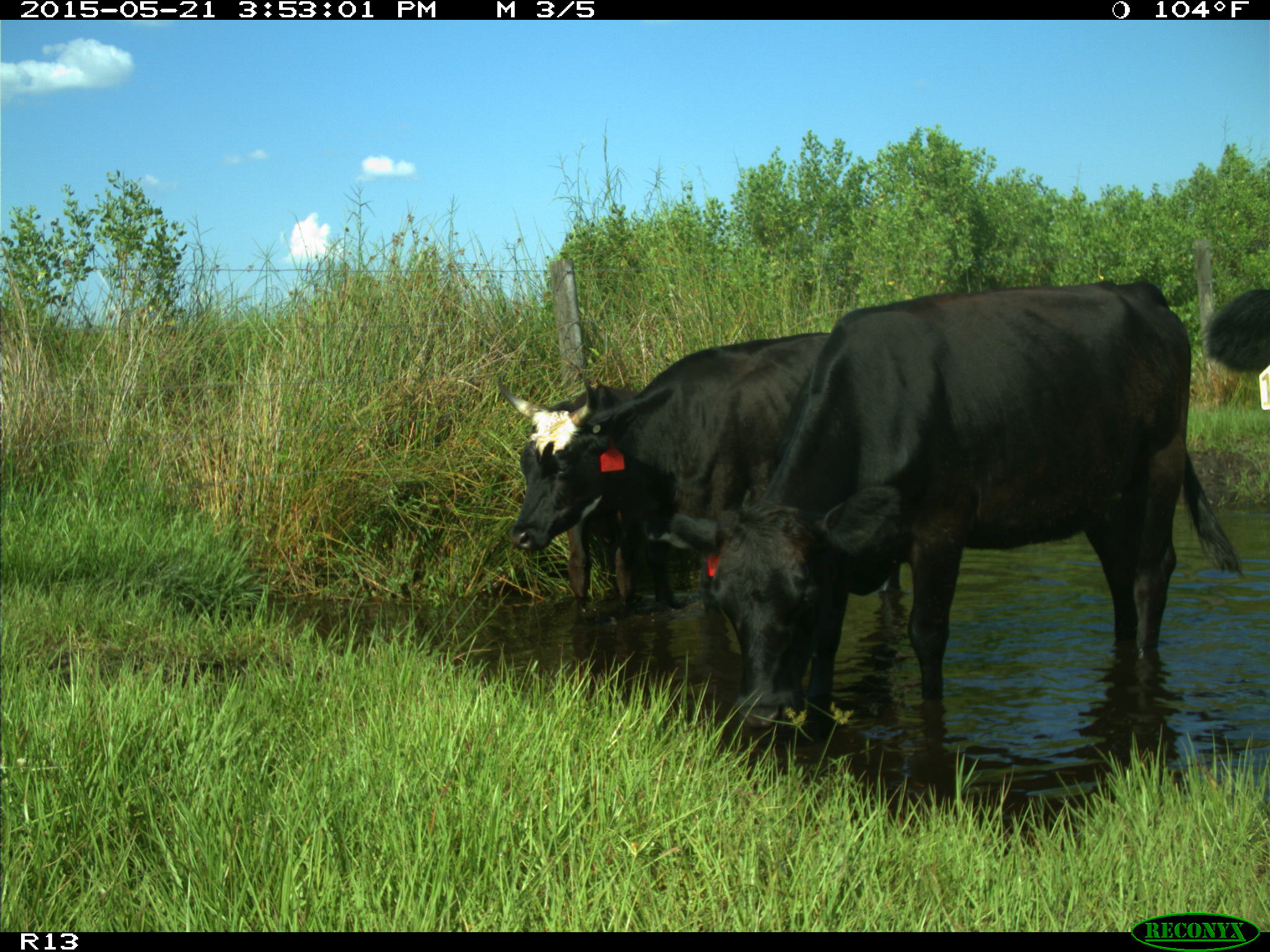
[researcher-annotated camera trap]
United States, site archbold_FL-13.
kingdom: Animalia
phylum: Chordata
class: Mammalia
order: Artiodactyla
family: Bovidae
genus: Bos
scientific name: Bos taurus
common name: domestic cow